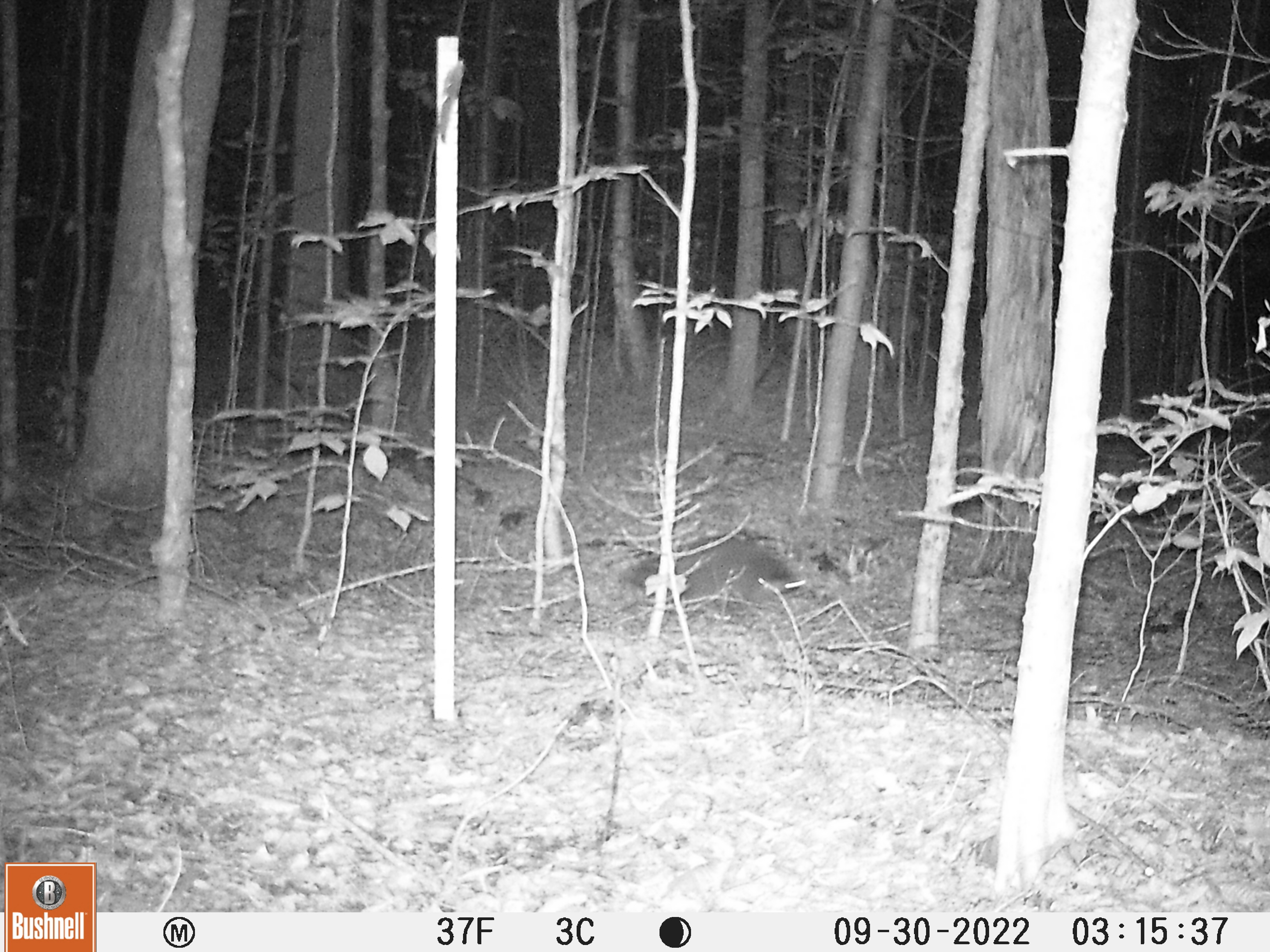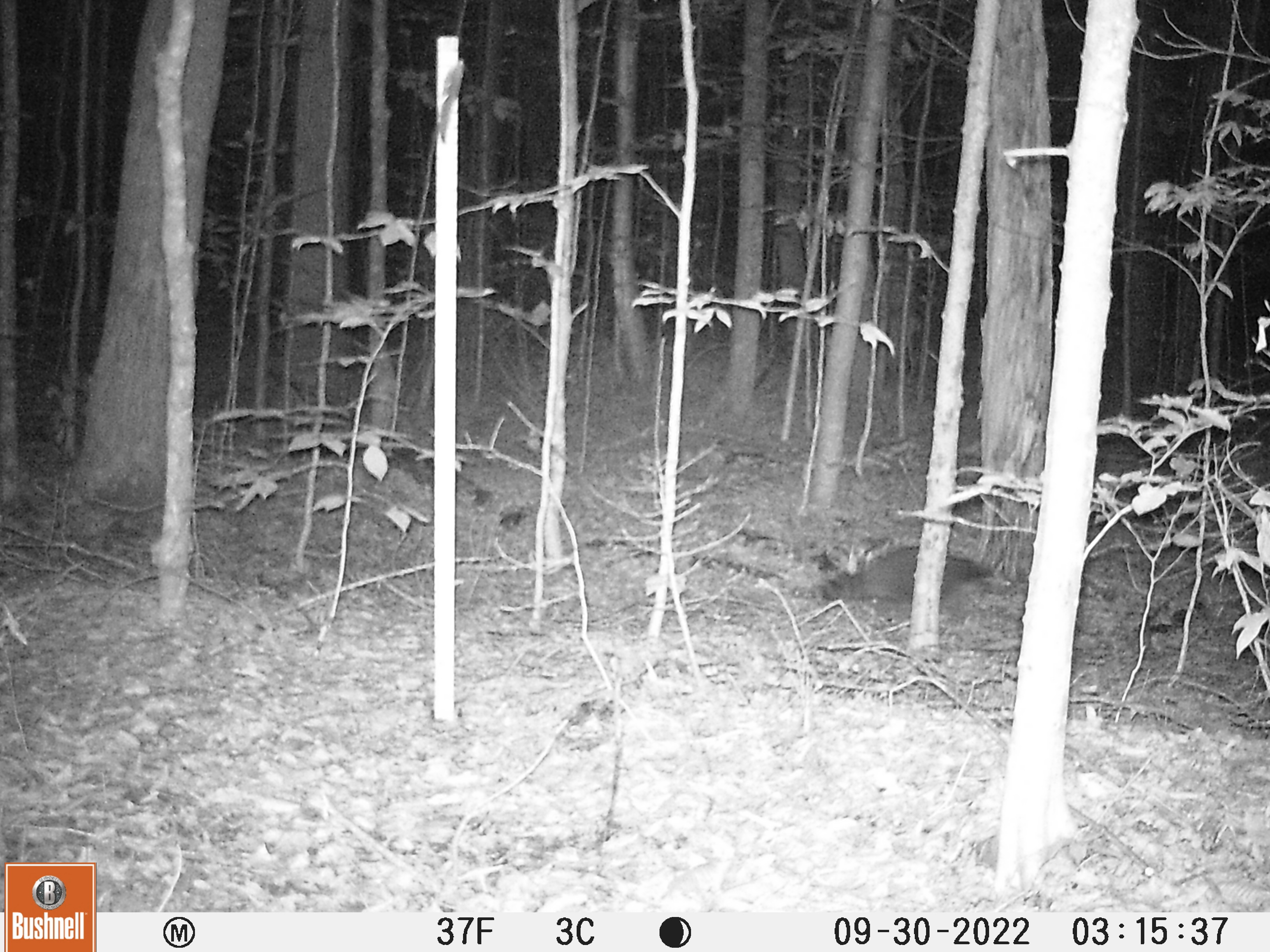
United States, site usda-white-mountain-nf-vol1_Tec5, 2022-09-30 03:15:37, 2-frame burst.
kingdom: Animalia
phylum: Chordata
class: Mammalia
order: Carnivora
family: Procyonidae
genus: Procyon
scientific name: Procyon lotor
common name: raccoon